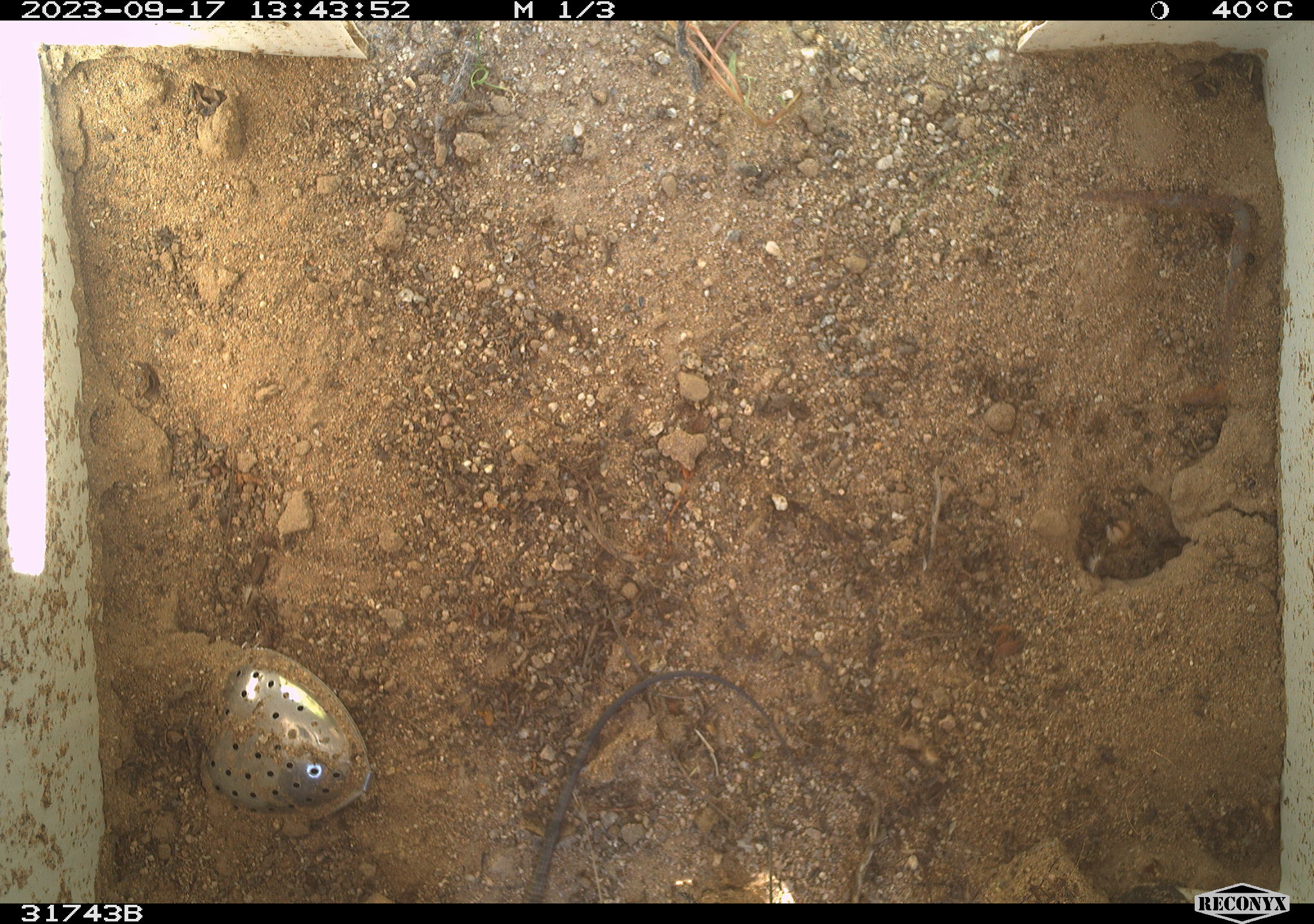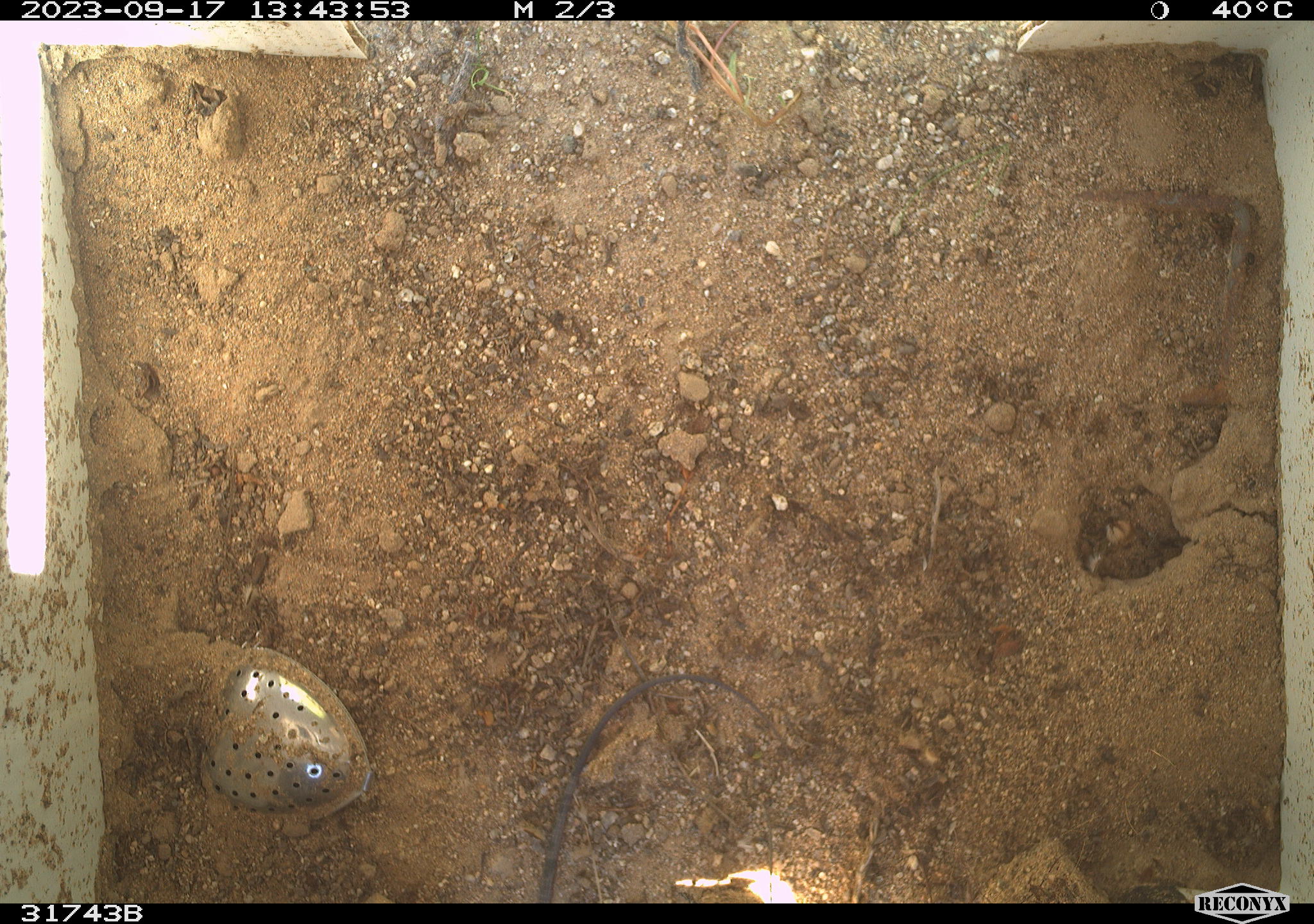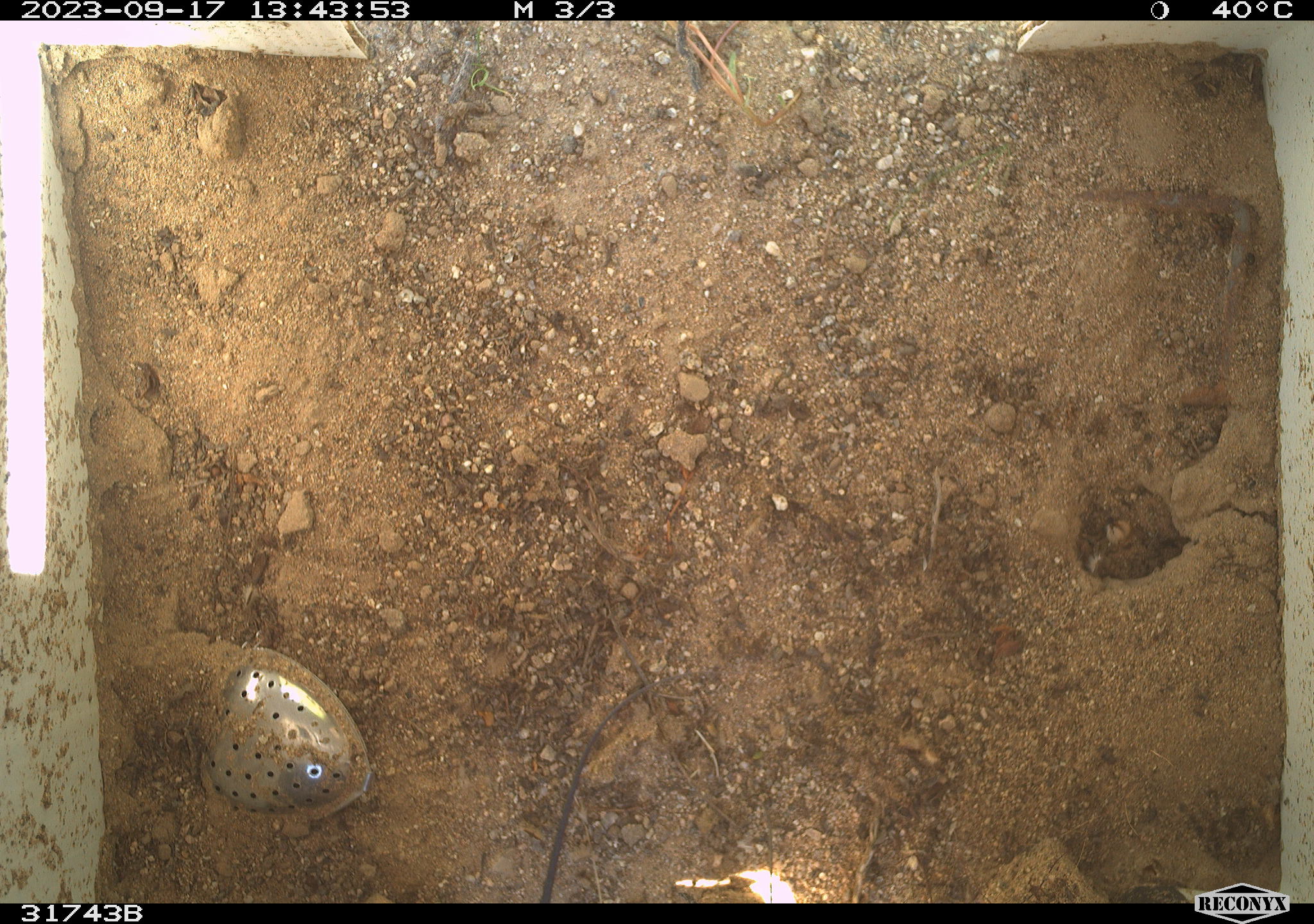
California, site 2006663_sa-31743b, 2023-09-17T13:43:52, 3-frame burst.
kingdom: Animalia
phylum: Chordata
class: Reptilia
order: Squamata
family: Teiidae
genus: Aspidoscelis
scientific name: Aspidoscelis tigris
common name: western whiptail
Western whiptail (Aspidoscelis tigris).